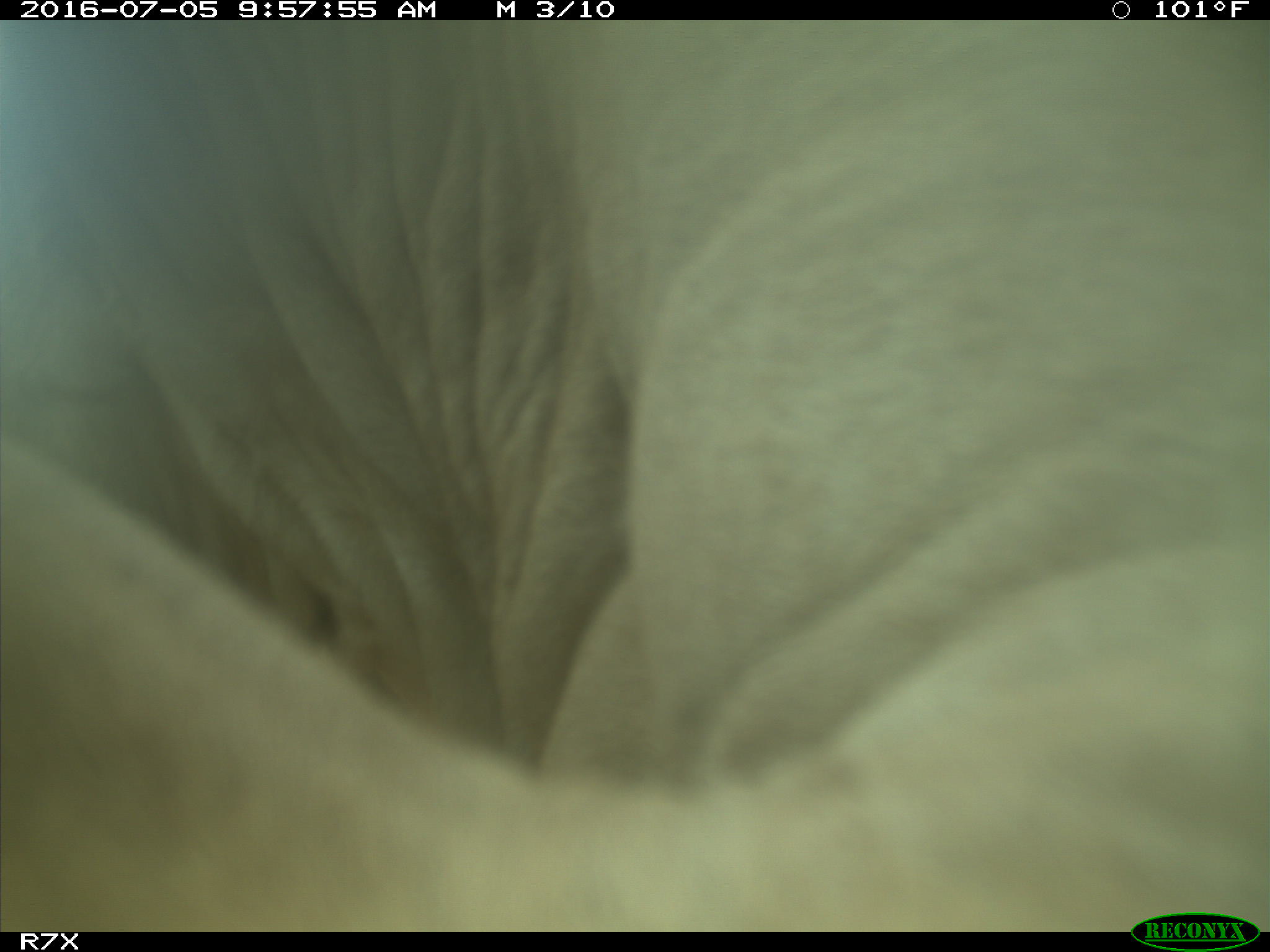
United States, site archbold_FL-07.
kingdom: Animalia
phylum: Chordata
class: Mammalia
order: Artiodactyla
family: Bovidae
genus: Bos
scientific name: Bos taurus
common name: domestic cow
Bos taurus (domestic cow).